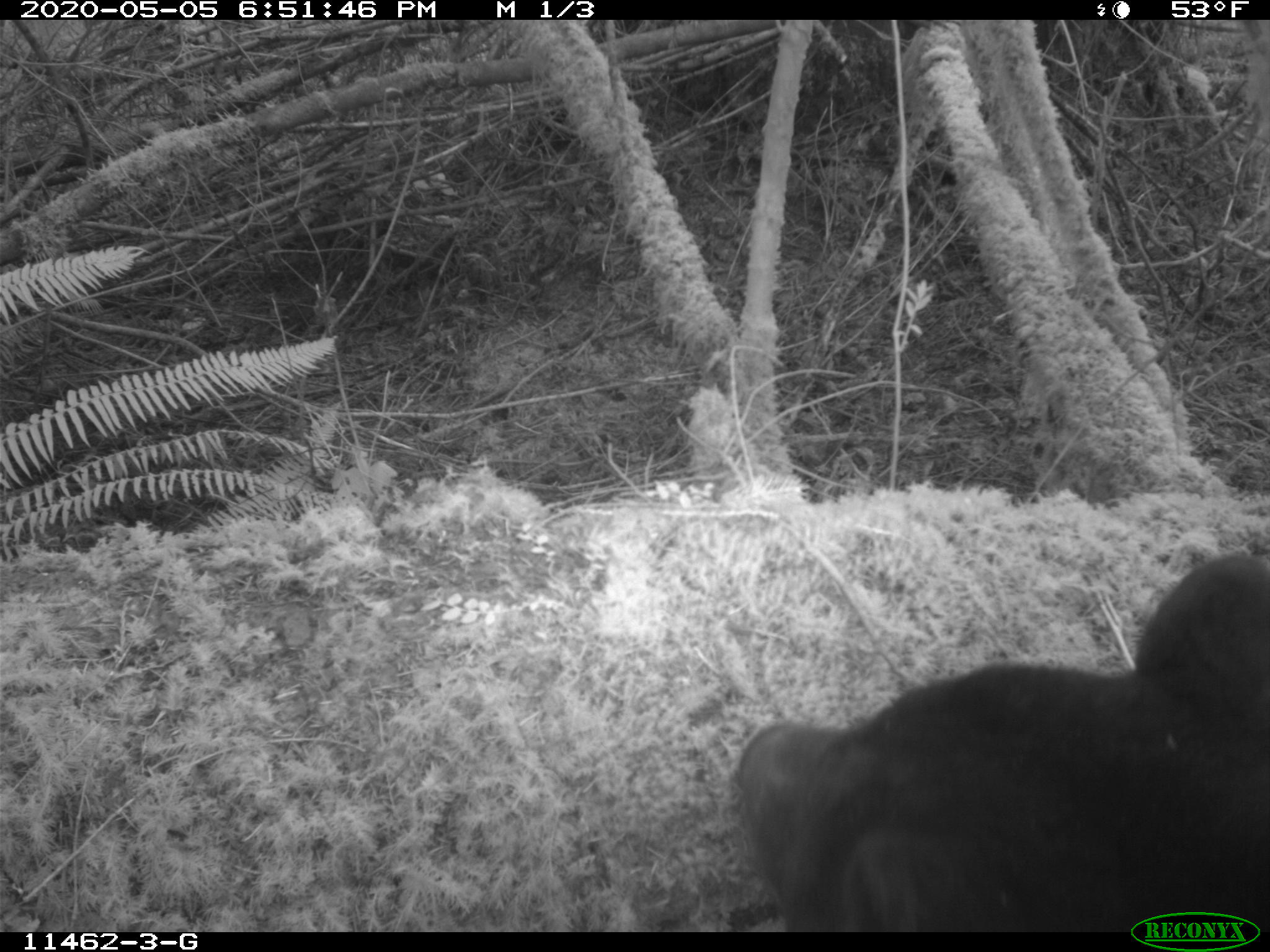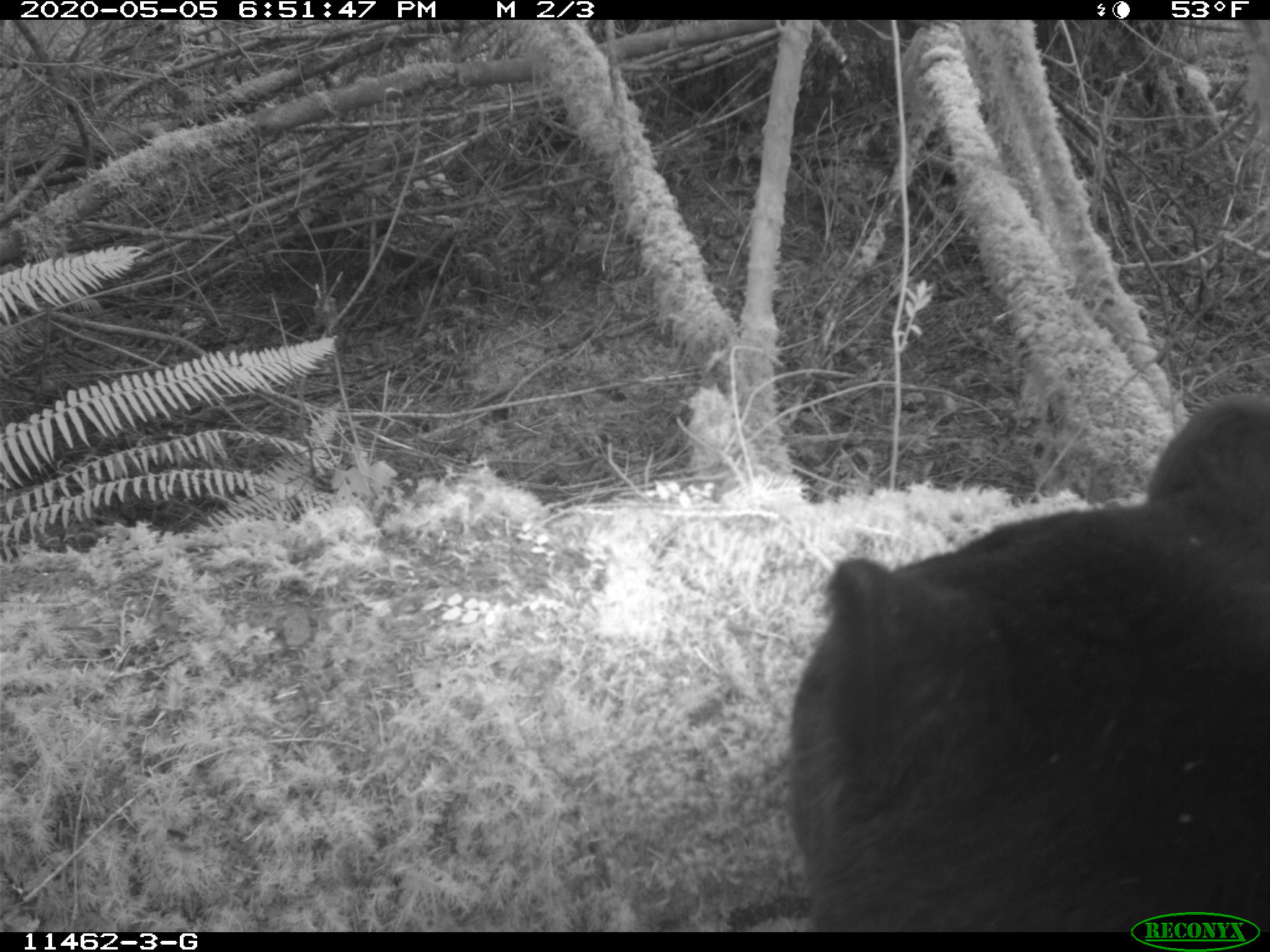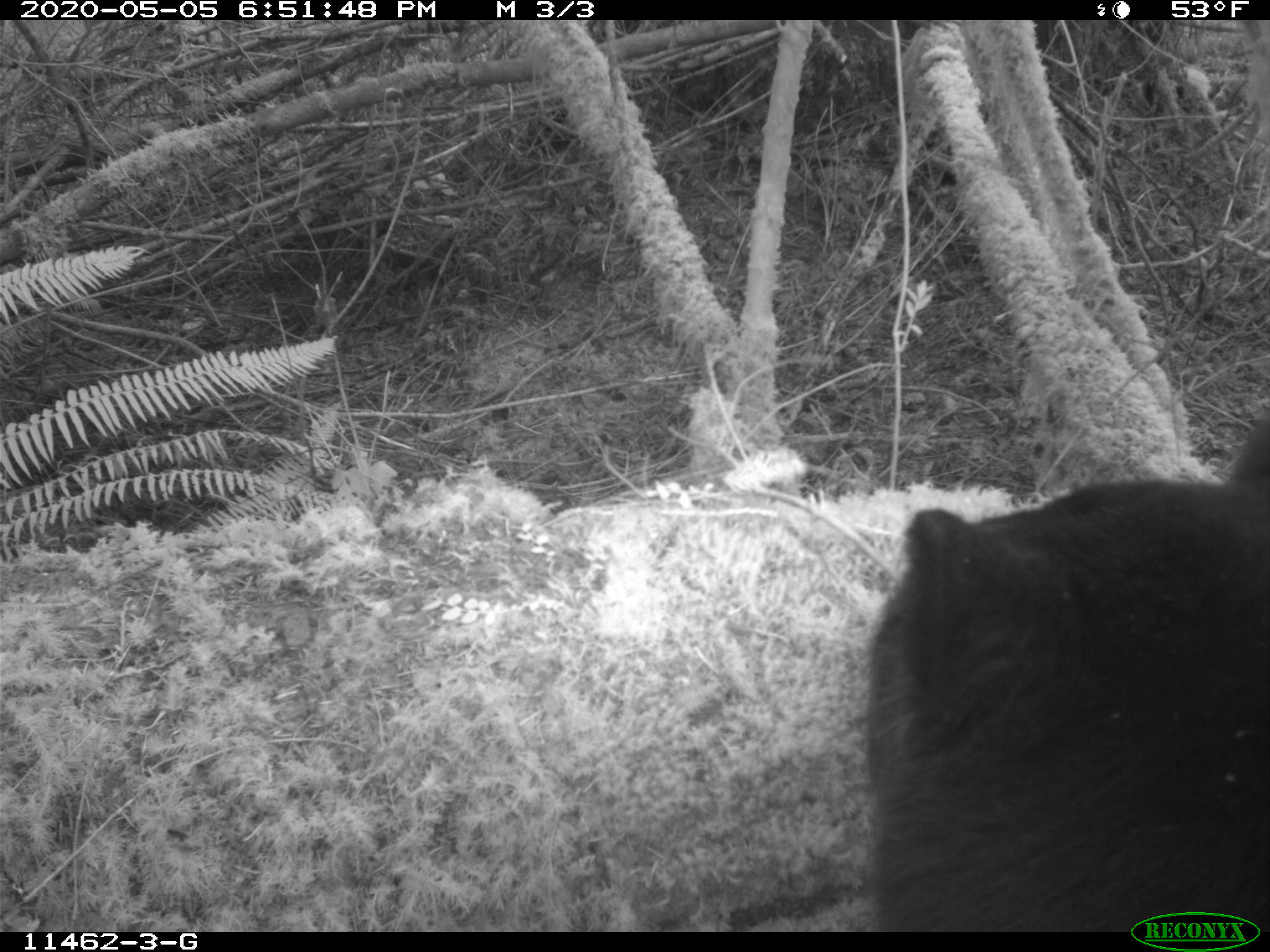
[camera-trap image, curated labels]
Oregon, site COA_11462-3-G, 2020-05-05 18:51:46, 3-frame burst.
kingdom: Animalia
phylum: Chordata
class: Mammalia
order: Carnivora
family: Ursidae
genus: Ursus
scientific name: Ursus americanus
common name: american black bear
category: black bear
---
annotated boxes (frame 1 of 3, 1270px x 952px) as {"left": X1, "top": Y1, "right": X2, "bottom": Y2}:
black bear: {"left": 722, "top": 551, "right": 1262, "bottom": 902}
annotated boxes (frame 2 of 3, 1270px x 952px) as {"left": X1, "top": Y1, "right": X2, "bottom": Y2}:
black bear: {"left": 780, "top": 404, "right": 1266, "bottom": 908}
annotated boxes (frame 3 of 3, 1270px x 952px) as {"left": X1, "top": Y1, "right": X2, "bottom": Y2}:
black bear: {"left": 840, "top": 441, "right": 1267, "bottom": 904}